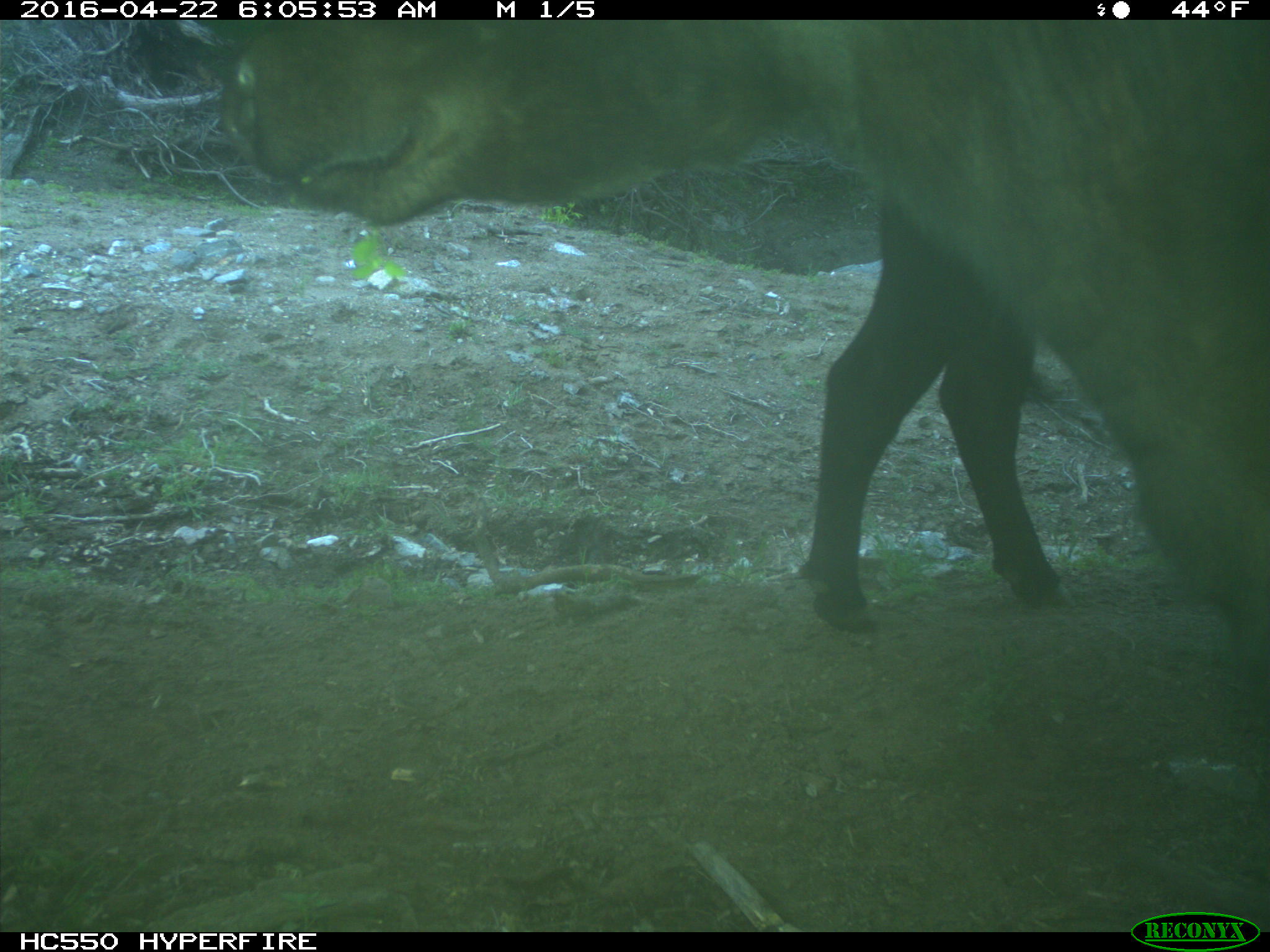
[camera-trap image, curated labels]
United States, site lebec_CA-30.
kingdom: Animalia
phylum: Chordata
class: Mammalia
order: Artiodactyla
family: Bovidae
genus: Bos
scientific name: Bos taurus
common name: domestic cow